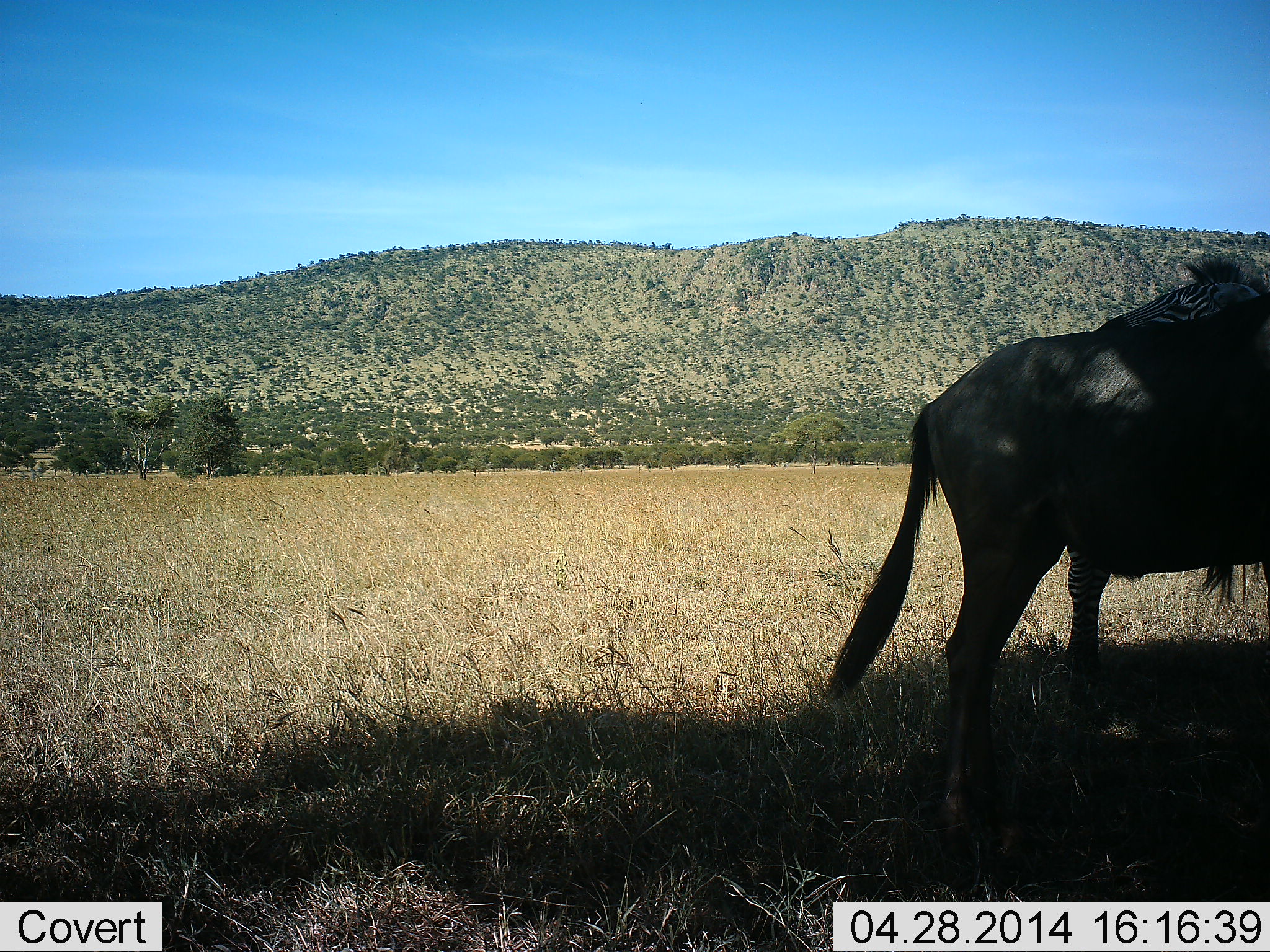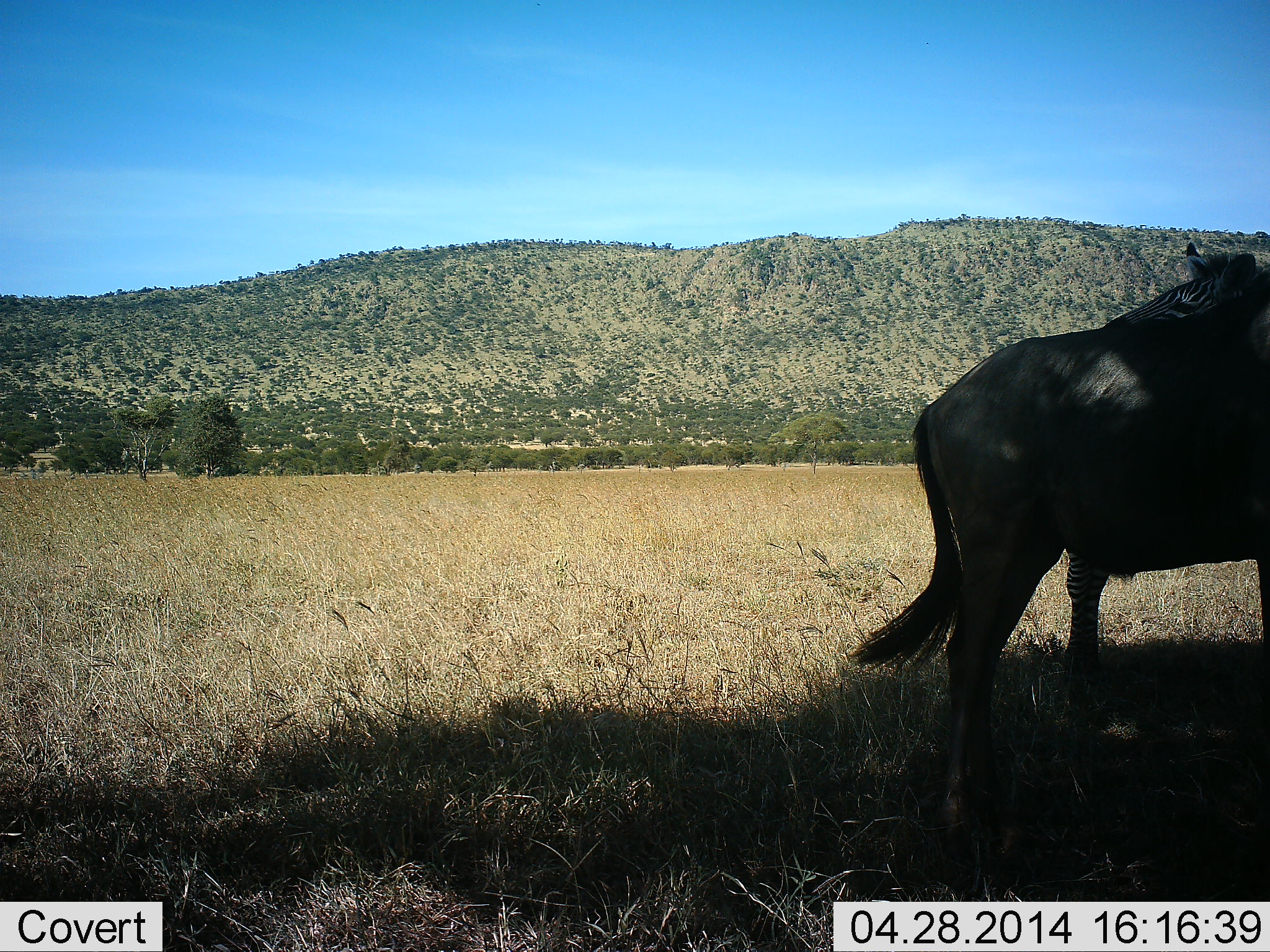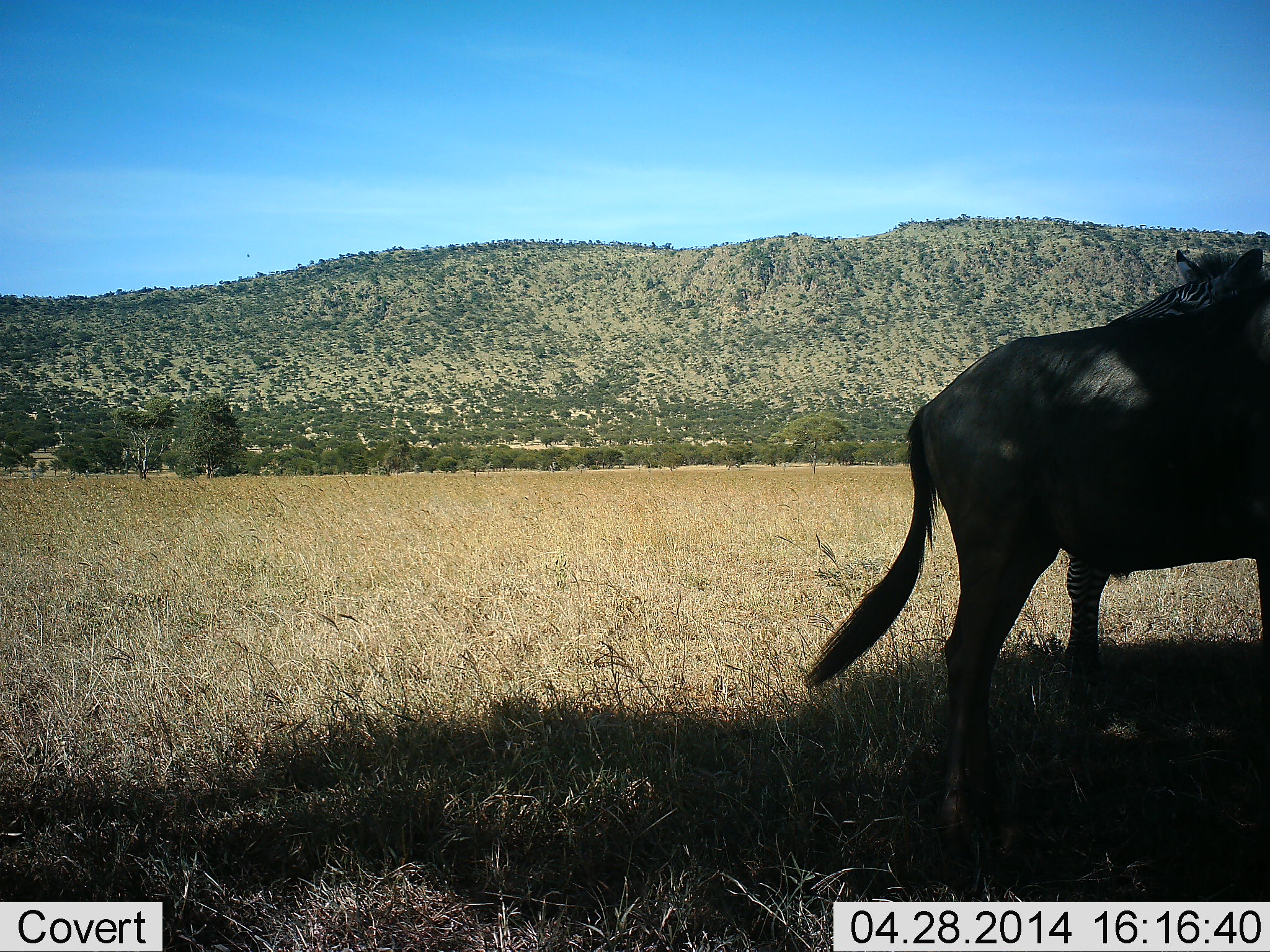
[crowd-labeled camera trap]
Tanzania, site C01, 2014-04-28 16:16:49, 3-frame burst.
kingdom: Animalia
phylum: Chordata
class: Mammalia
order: Artiodactyla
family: Bovidae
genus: Connochaetes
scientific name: Connochaetes taurinus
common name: blue wildebeest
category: wildebeest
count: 1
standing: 77%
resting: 23%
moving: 0%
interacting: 15%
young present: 0%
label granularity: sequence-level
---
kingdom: Animalia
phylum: Chordata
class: Mammalia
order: Perissodactyla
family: Equidae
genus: Equus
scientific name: Equus quagga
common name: plains zebra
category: zebra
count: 1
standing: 70%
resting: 20%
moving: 0%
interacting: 30%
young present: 0%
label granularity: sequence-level